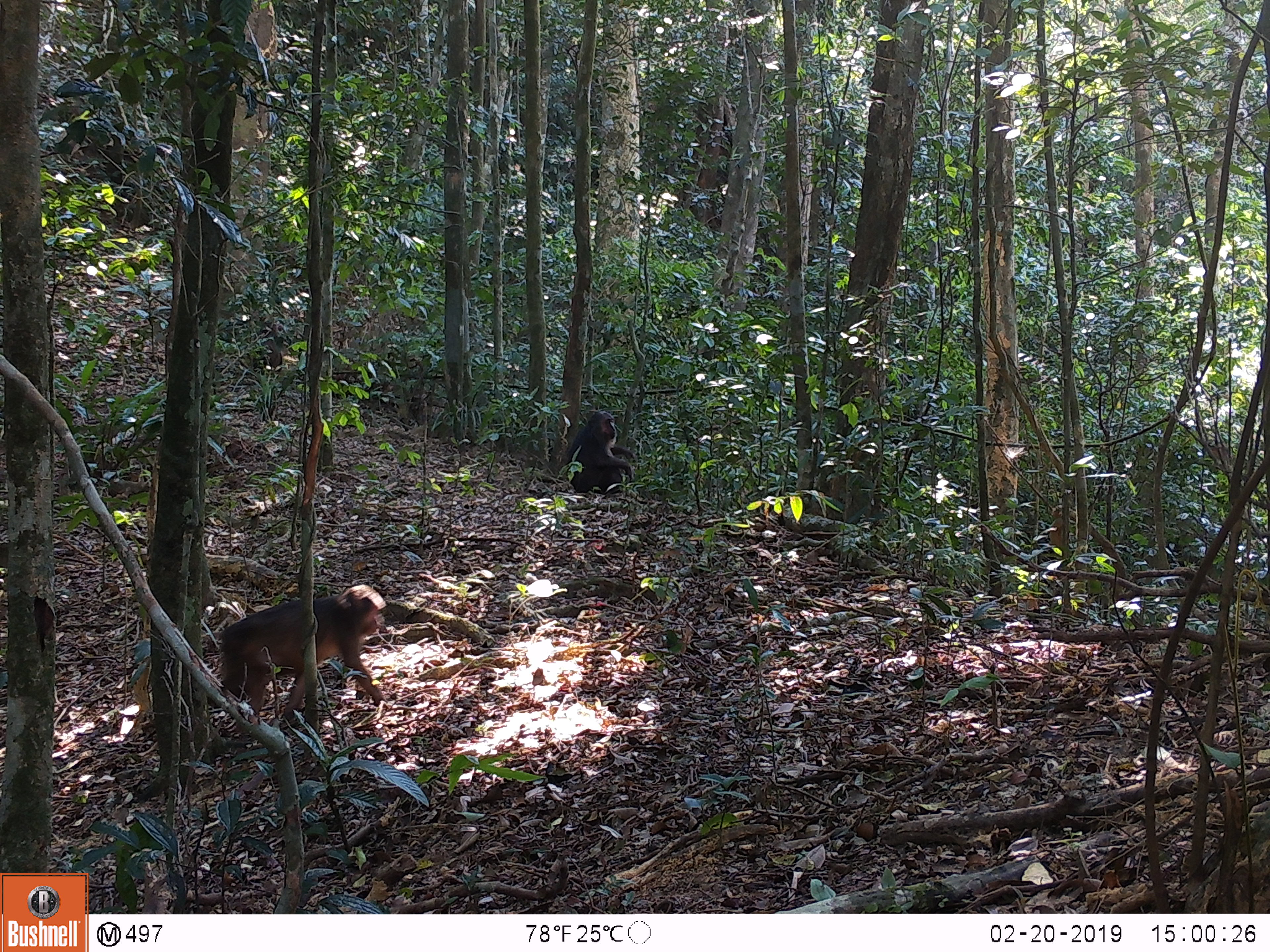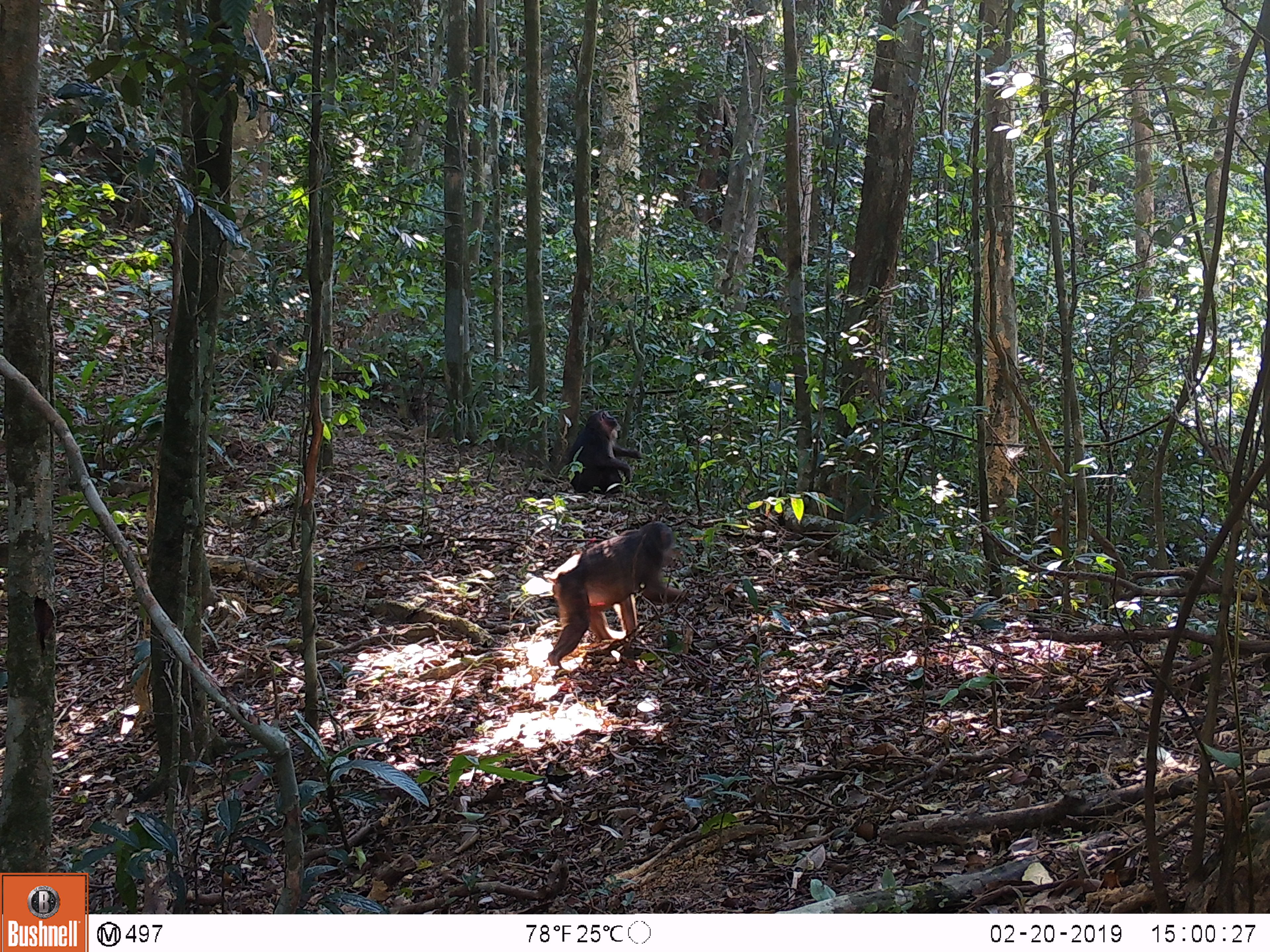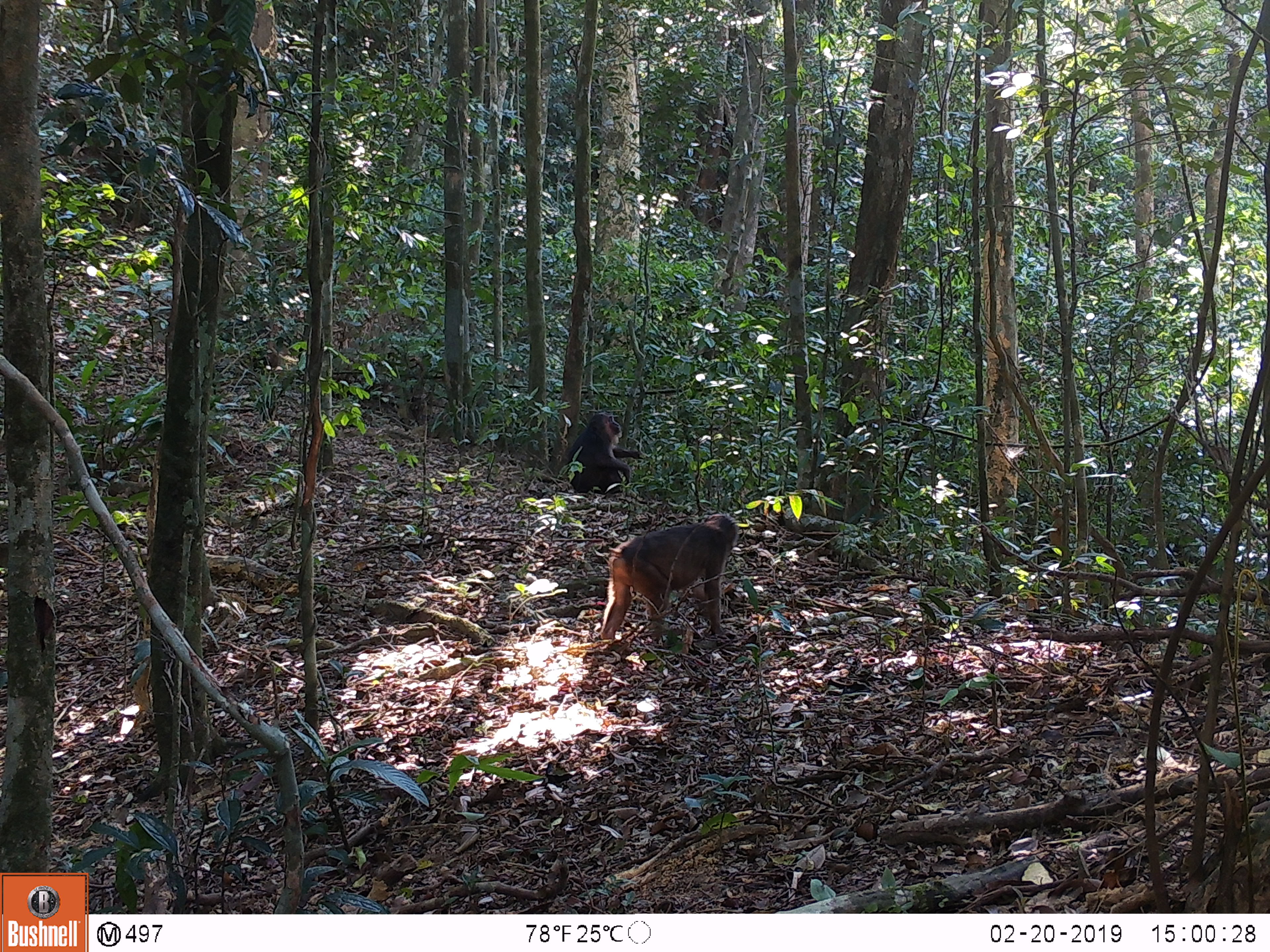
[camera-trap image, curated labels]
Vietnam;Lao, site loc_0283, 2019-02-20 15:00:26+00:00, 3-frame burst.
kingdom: Animalia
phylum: Chordata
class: Mammalia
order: Primates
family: Cercopithecidae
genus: Macaca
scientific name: Macaca arctoides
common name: stump-tailed macaque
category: stump tailed macaque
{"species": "stump tailed macaque (stump-tailed macaque) (Macaca arctoides)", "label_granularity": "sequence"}